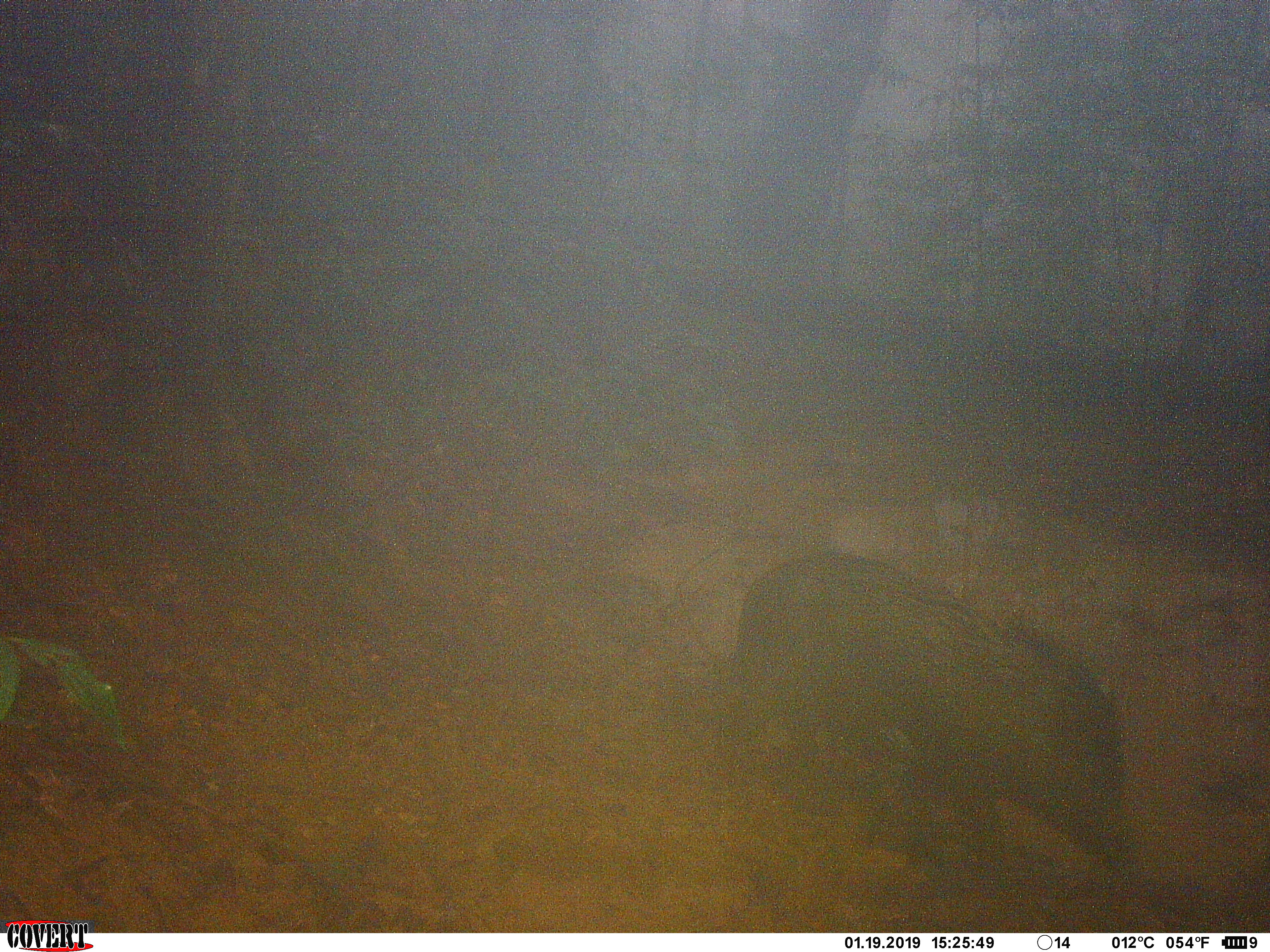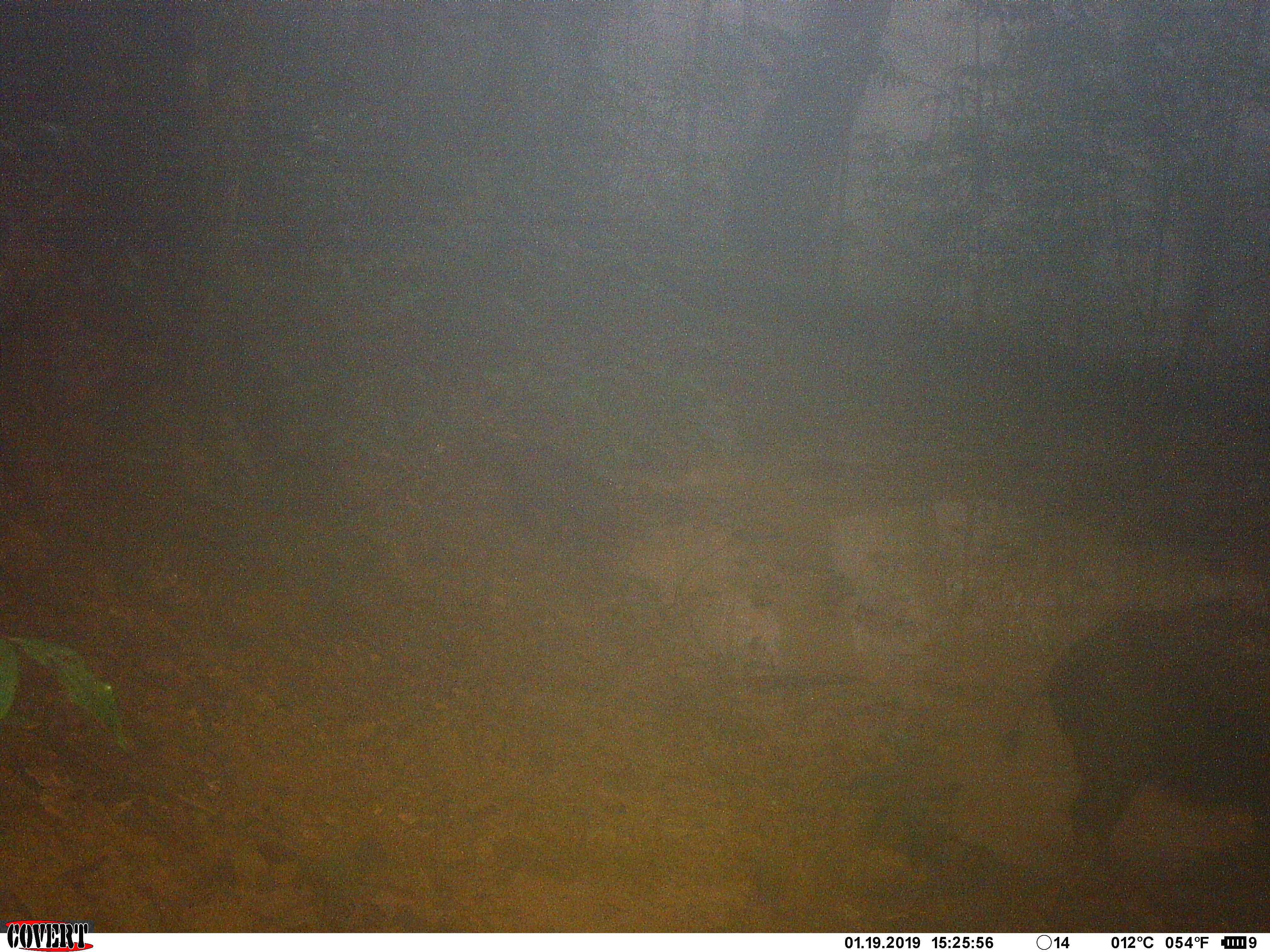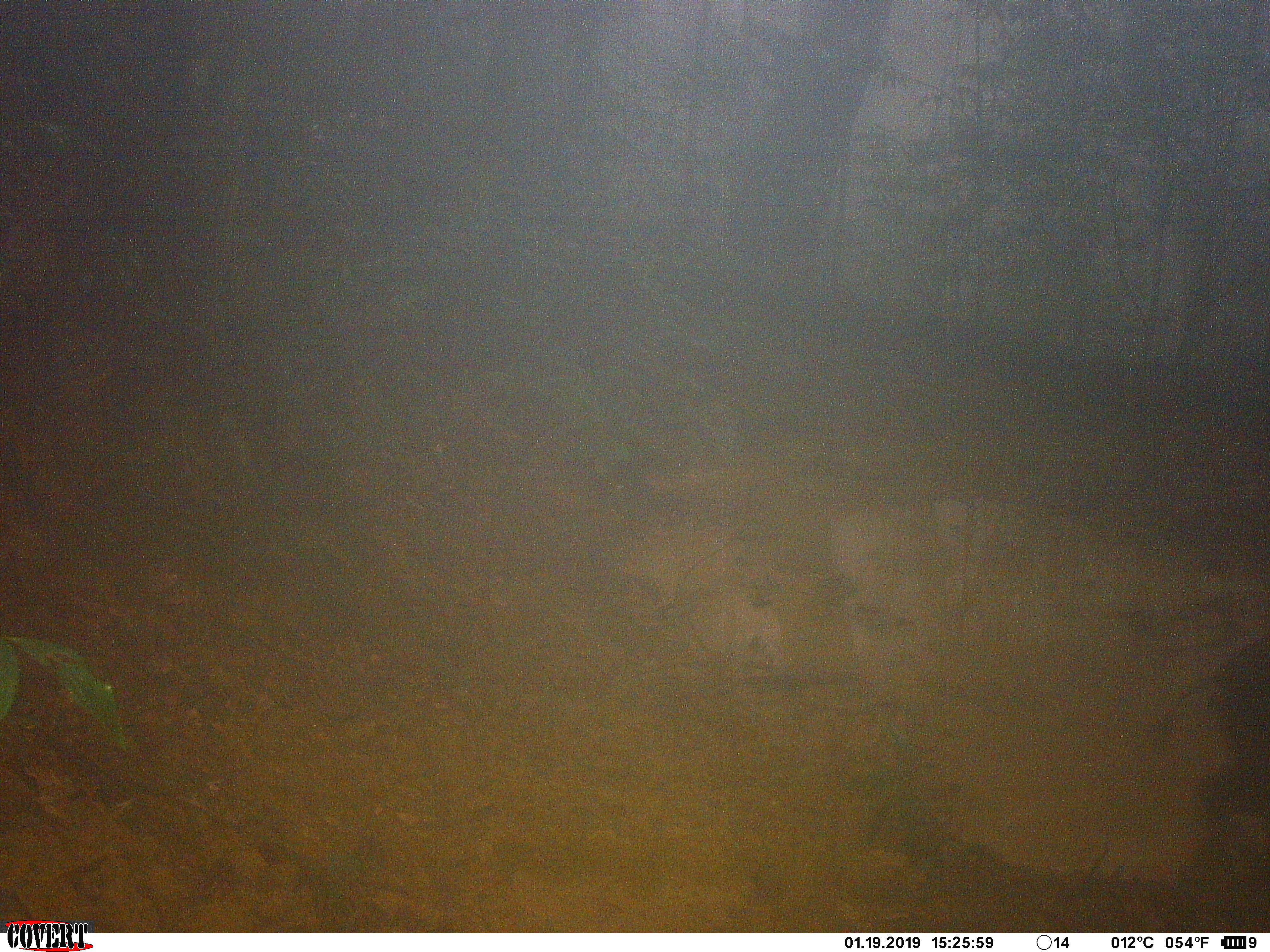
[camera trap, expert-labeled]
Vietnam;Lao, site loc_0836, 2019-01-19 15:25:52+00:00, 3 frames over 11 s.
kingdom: Animalia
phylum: Chordata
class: Mammalia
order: Artiodactyla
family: Suidae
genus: Sus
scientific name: Sus scrofa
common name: eurasian wild pig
Eurasian wild pig (Sus scrofa). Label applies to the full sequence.